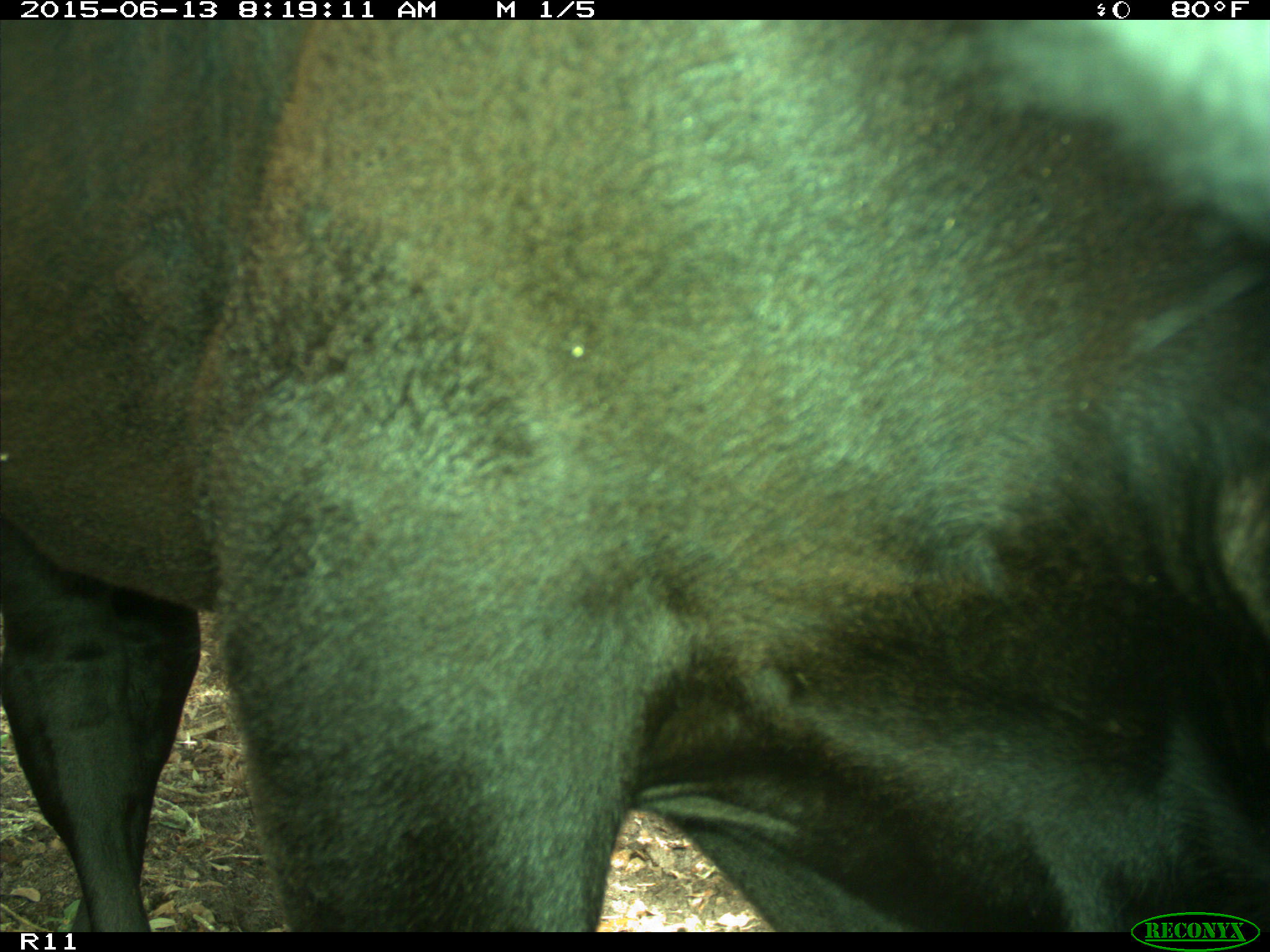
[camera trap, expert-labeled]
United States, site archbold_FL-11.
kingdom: Animalia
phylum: Chordata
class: Mammalia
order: Artiodactyla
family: Bovidae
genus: Bos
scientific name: Bos taurus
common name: domestic cow